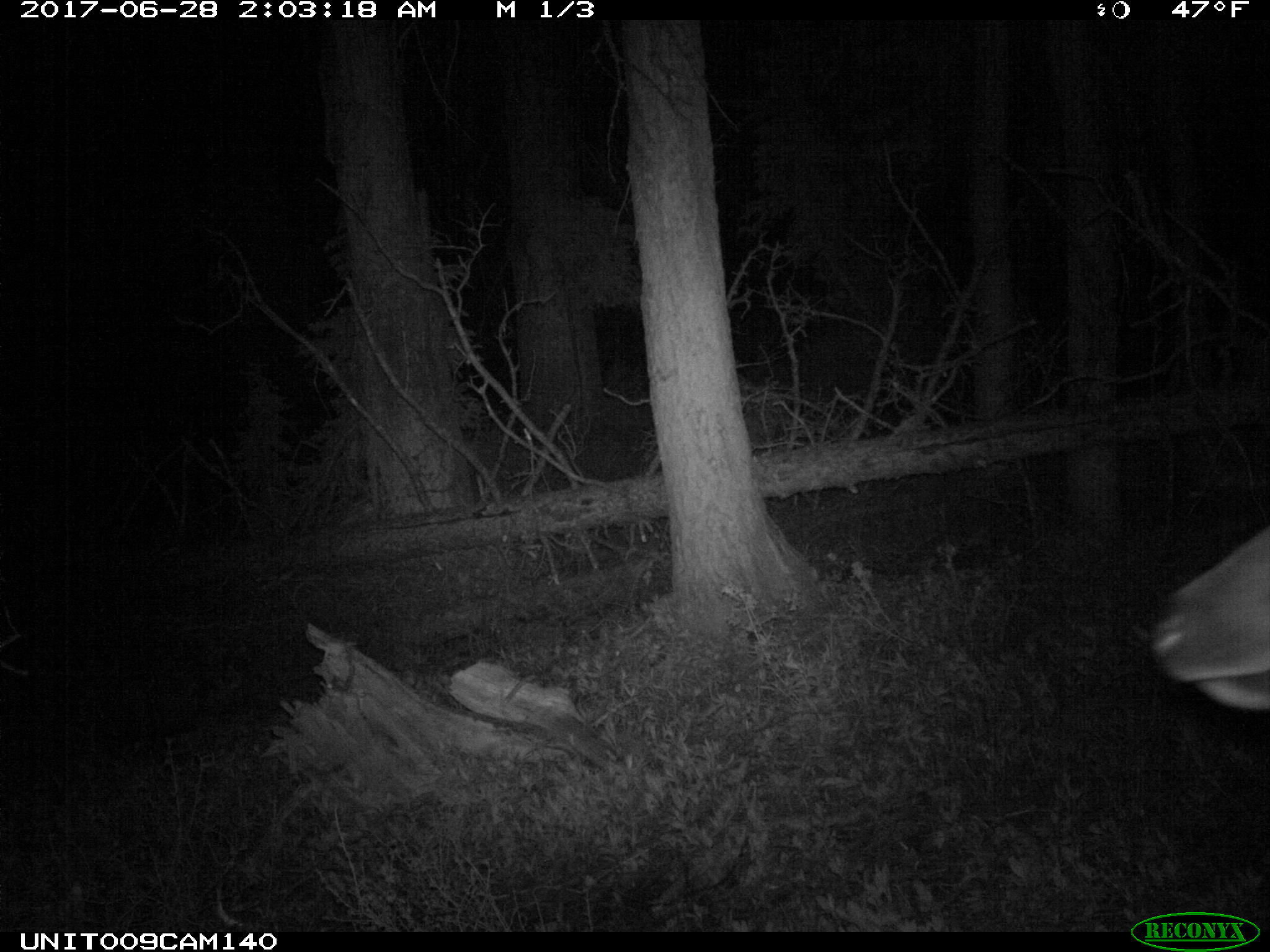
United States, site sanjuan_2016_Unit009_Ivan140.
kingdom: Animalia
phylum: Chordata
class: Mammalia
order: Artiodactyla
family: Cervidae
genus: Cervus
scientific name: Cervus elaphus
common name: red deer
Cervus elaphus (red deer).